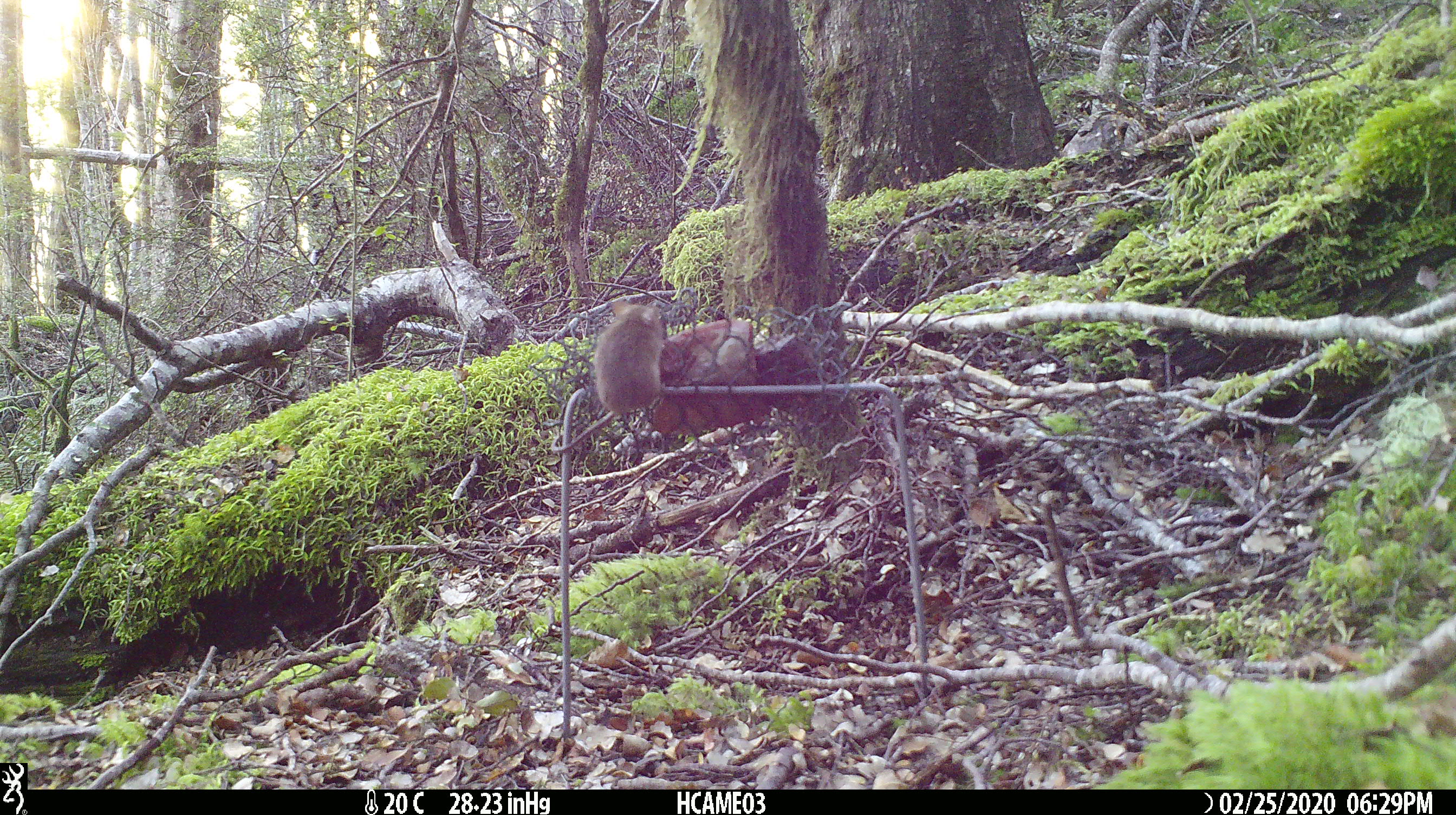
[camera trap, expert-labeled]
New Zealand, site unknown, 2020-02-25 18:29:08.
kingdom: Animalia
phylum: Chordata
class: Mammalia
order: Rodentia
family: Muridae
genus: Mus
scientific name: Mus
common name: mouse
Mouse (Mus).